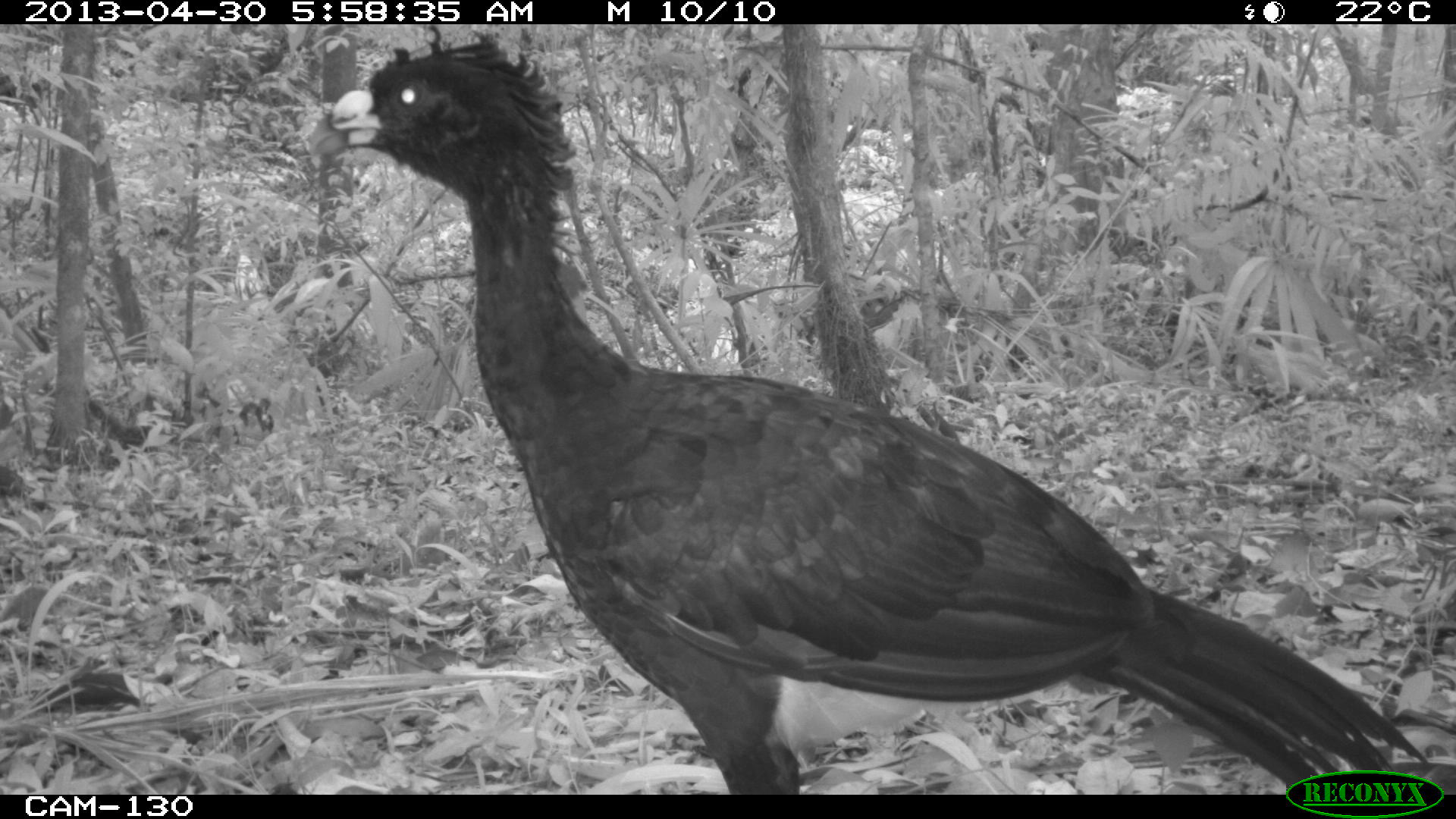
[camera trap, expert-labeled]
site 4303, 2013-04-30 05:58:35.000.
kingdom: Animalia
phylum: Chordata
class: Aves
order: Galliformes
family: Cracidae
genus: Crax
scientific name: Crax rubra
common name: great curassow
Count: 2.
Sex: male.